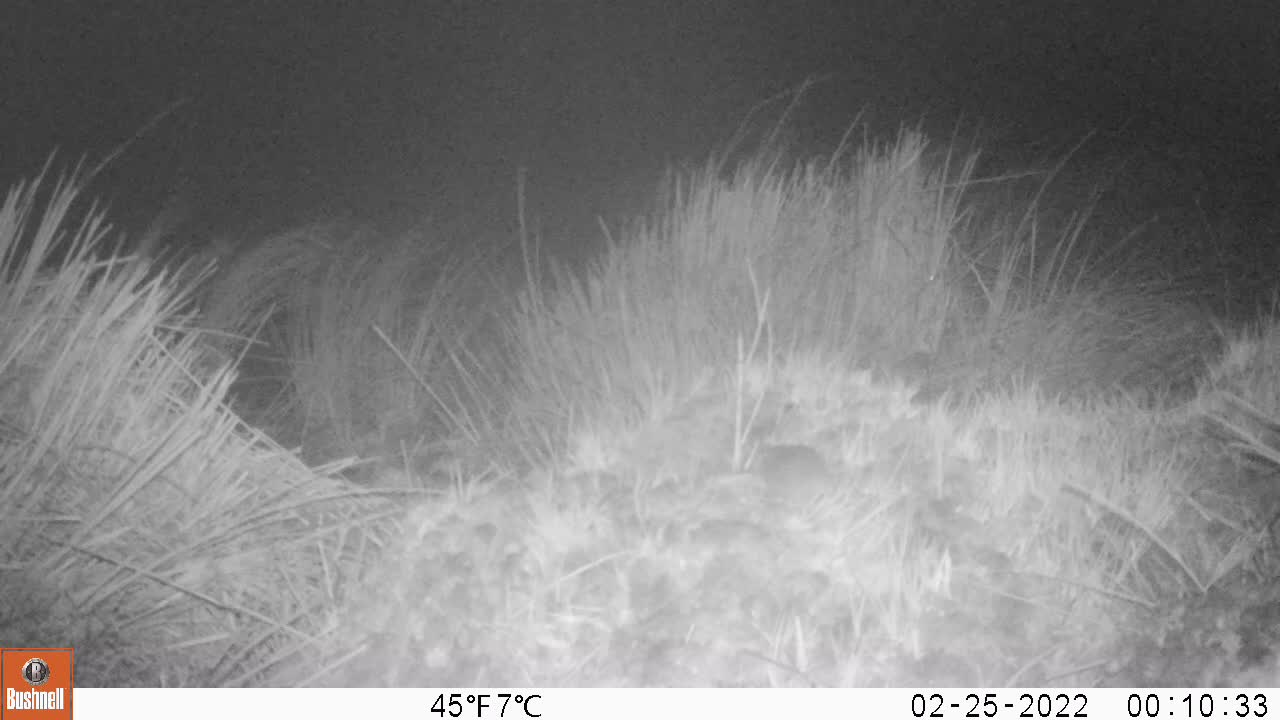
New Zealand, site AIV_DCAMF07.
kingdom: Animalia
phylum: Chordata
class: Mammalia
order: Rodentia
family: Muridae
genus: Mus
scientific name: Mus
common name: mouse